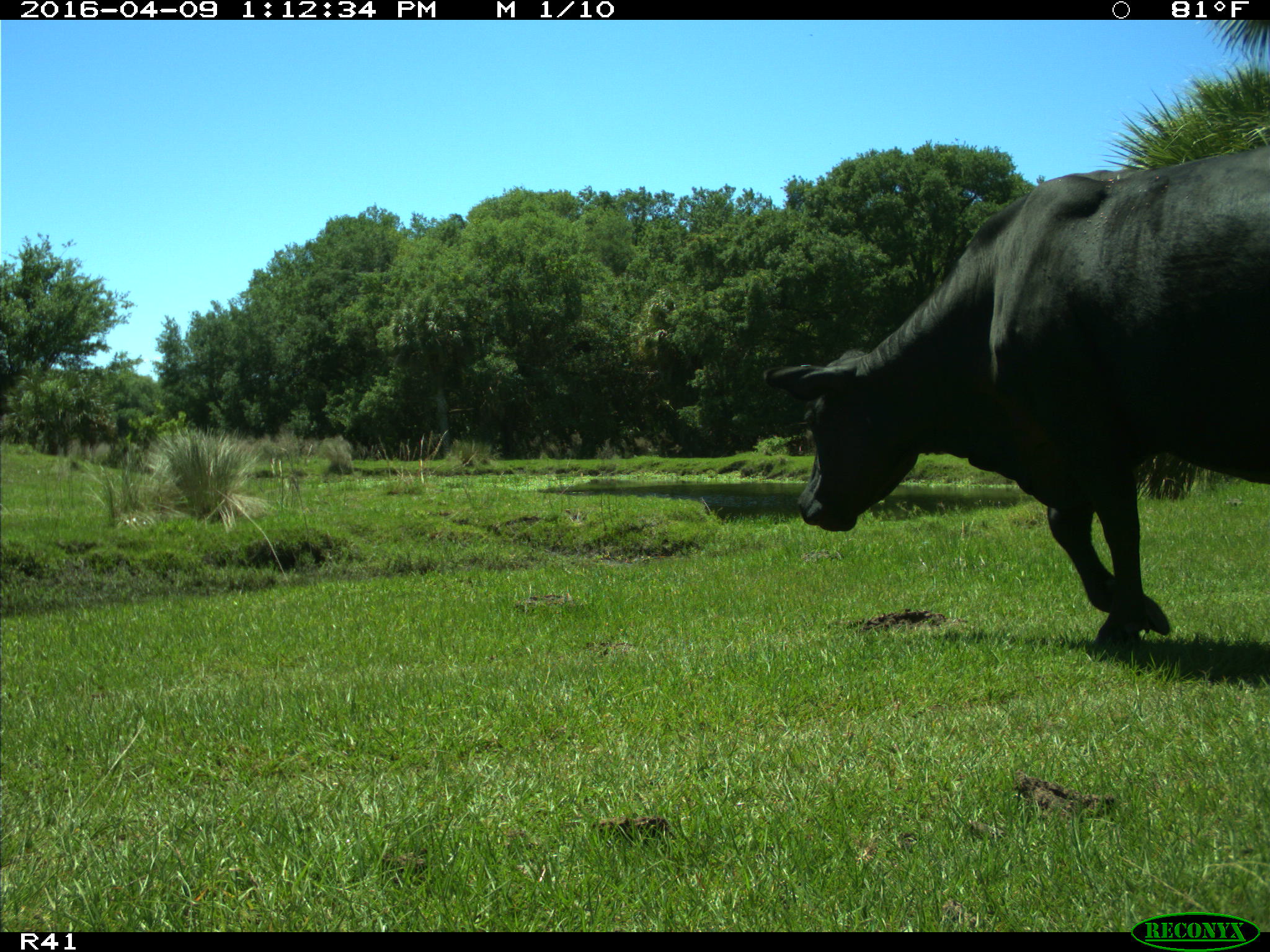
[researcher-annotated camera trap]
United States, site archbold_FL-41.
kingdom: Animalia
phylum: Chordata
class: Mammalia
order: Artiodactyla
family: Bovidae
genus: Bos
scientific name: Bos taurus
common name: domestic cow